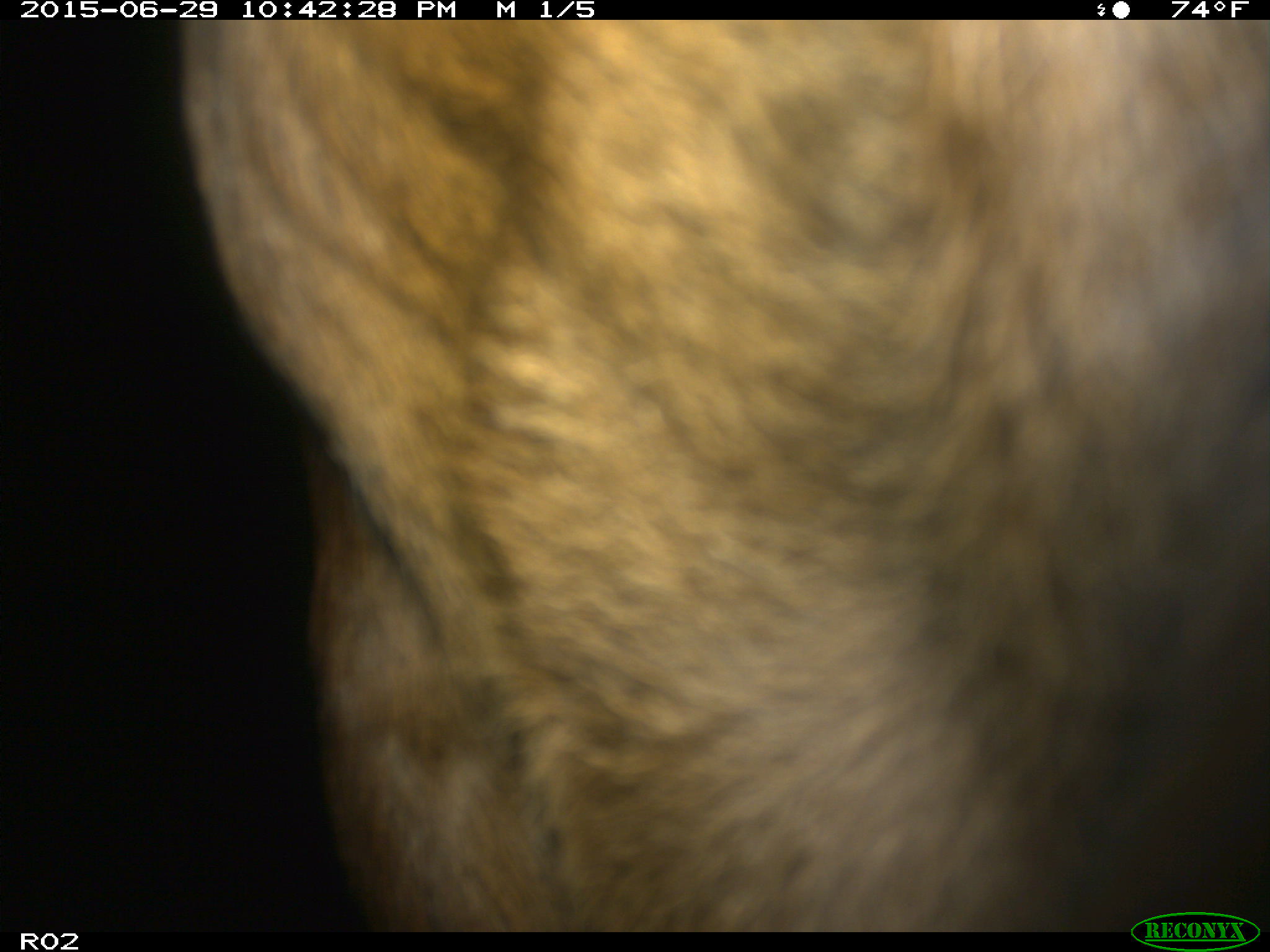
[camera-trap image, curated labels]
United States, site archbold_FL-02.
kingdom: Animalia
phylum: Chordata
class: Mammalia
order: Artiodactyla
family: Bovidae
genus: Bos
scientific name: Bos taurus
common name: domestic cow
Bos taurus (domestic cow).